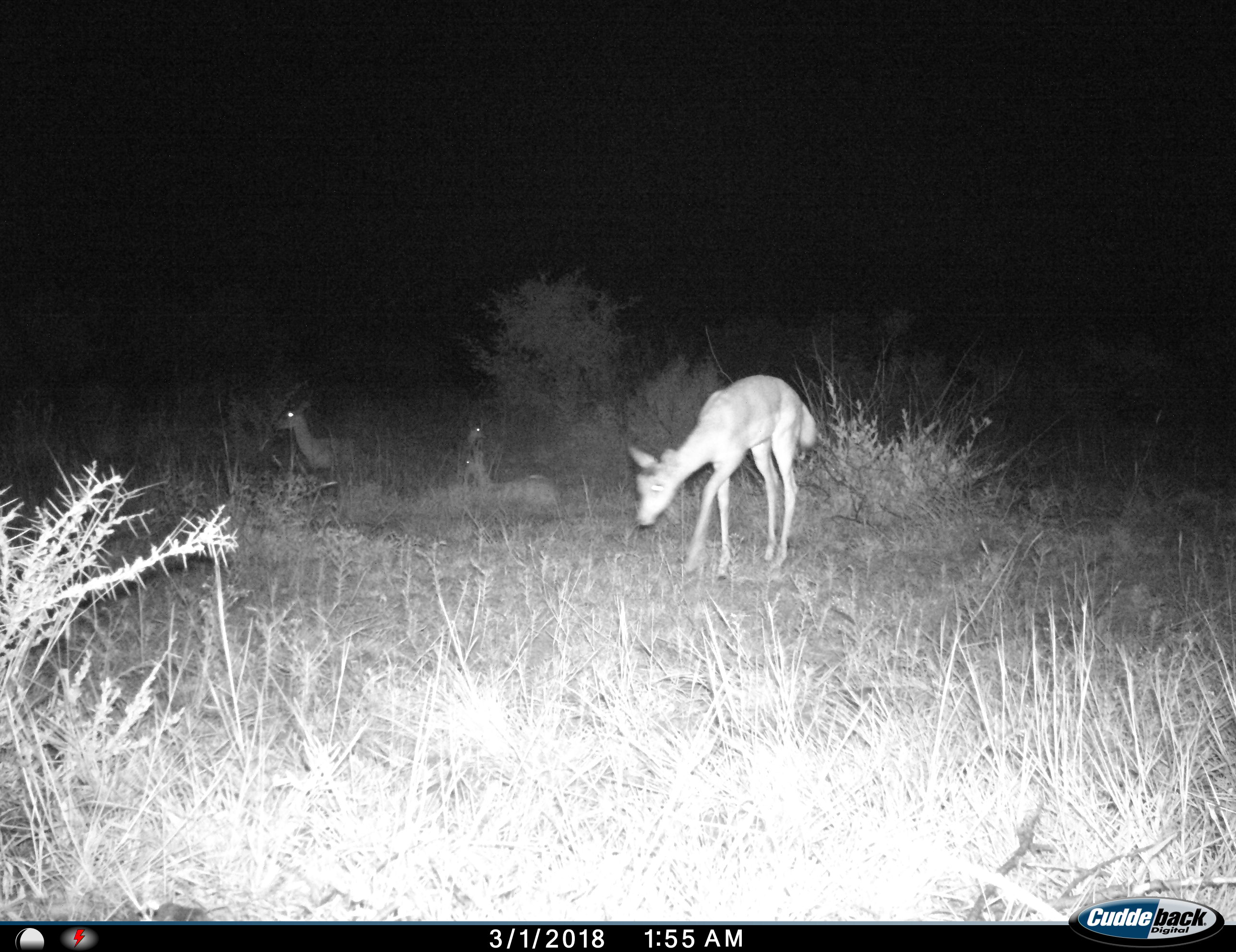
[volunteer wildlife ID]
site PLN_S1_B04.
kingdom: Animalia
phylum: Chordata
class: Mammalia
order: Artiodactyla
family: Bovidae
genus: Aepyceros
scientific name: Aepyceros melampus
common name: impala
Impala (Aepyceros melampus), count 4. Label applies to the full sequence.